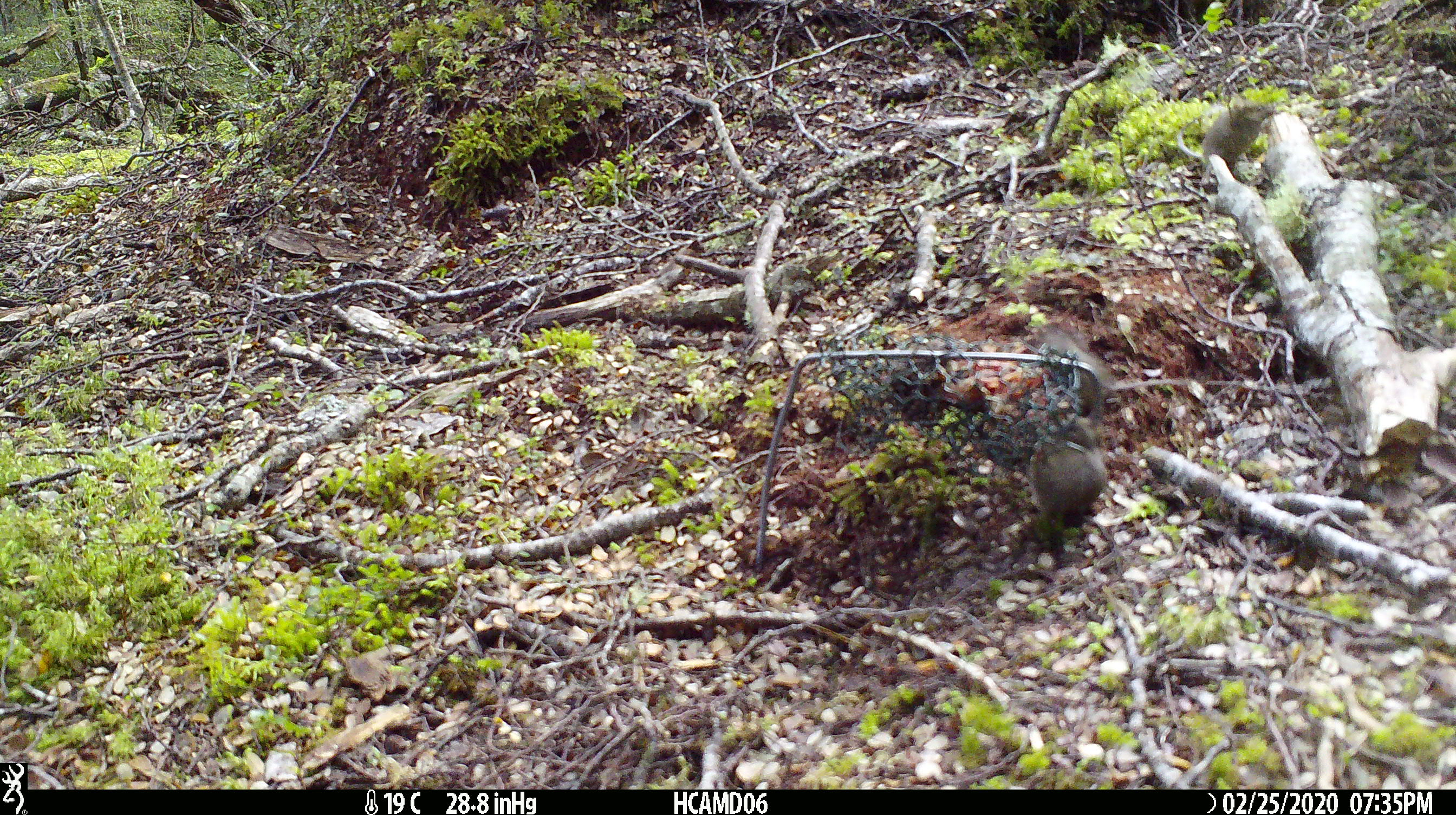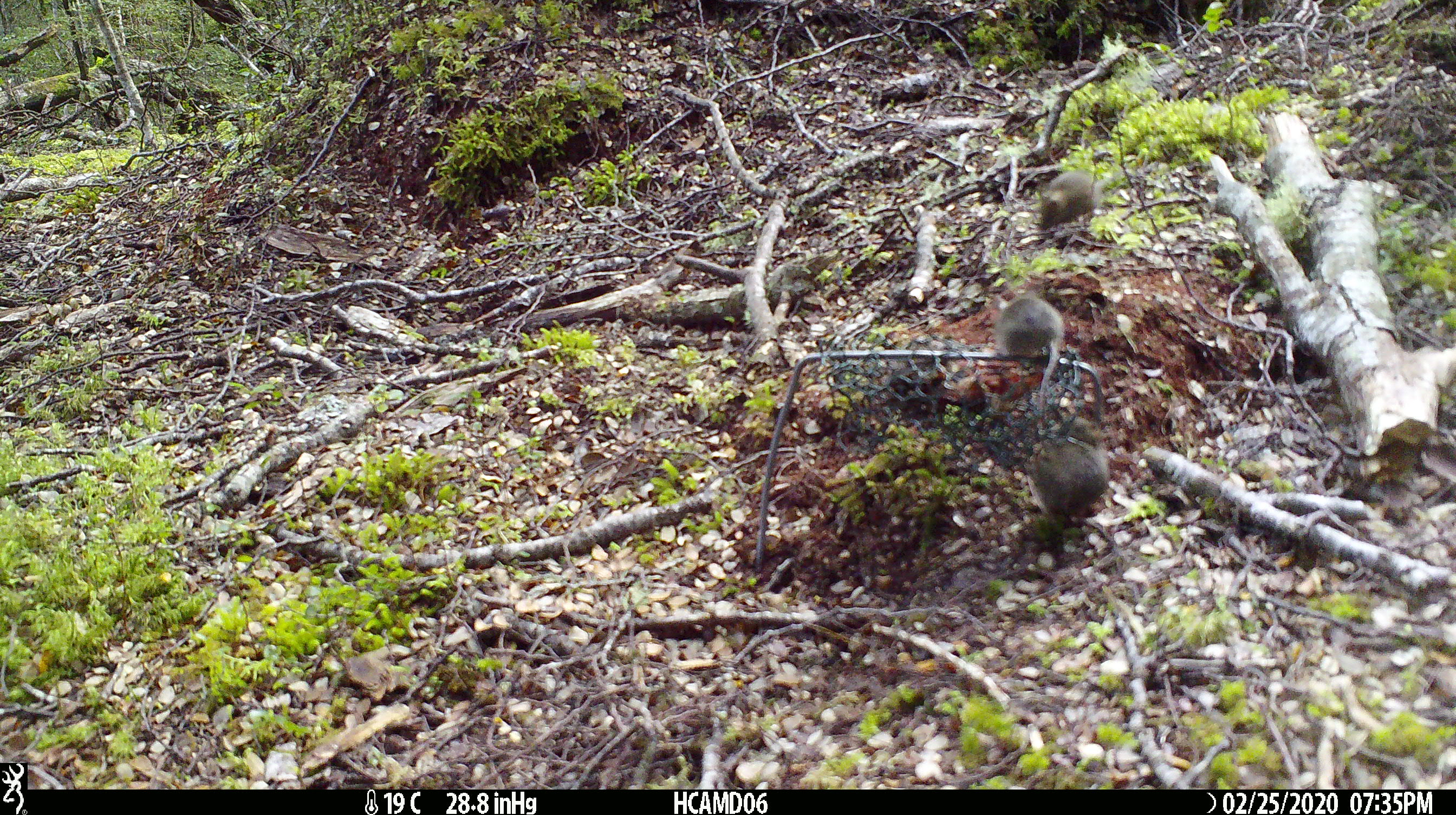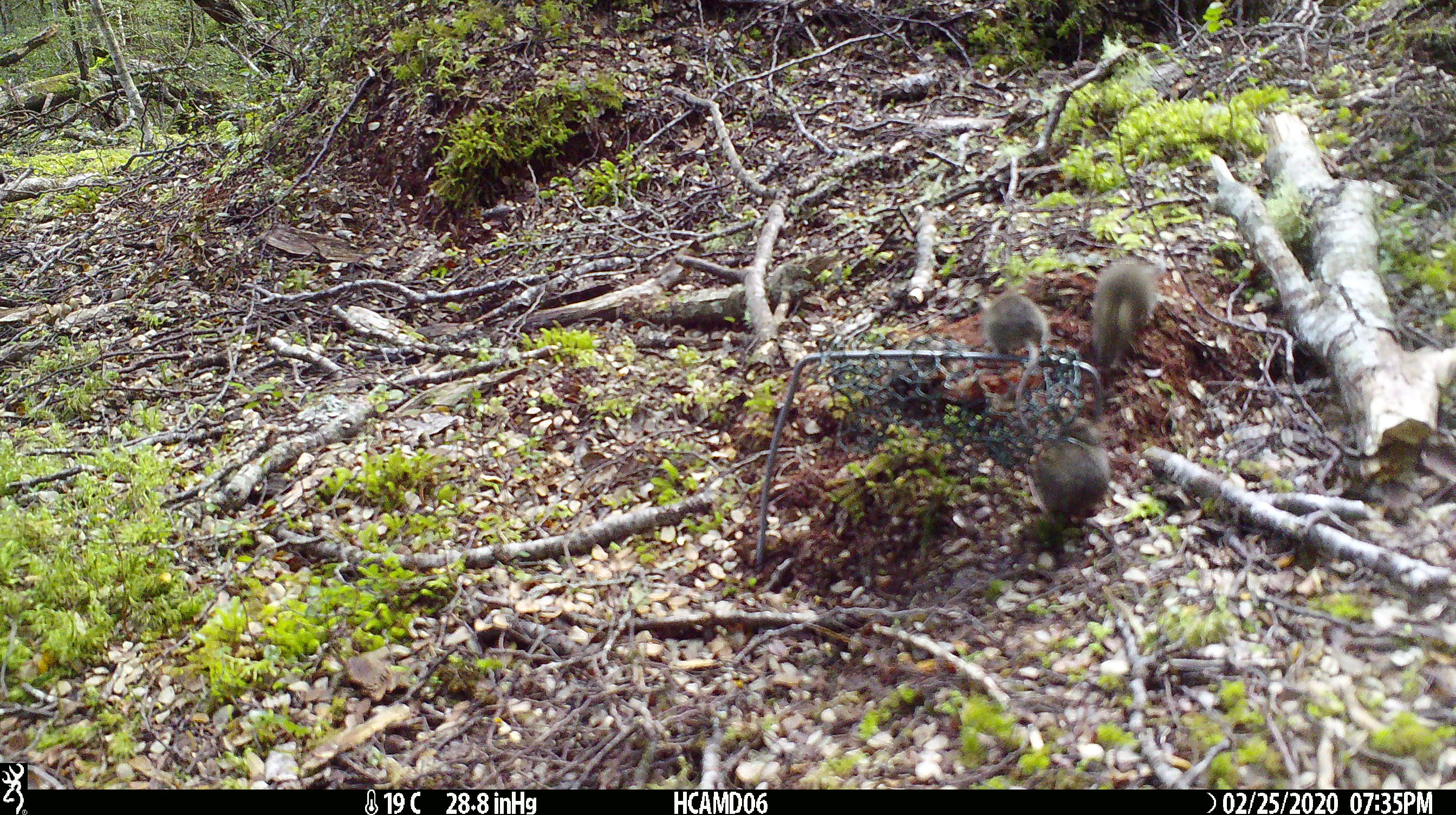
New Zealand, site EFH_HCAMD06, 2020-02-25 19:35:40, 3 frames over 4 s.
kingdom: Animalia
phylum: Chordata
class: Mammalia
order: Rodentia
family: Muridae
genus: Mus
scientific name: Mus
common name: mouse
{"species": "mouse (Mus)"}